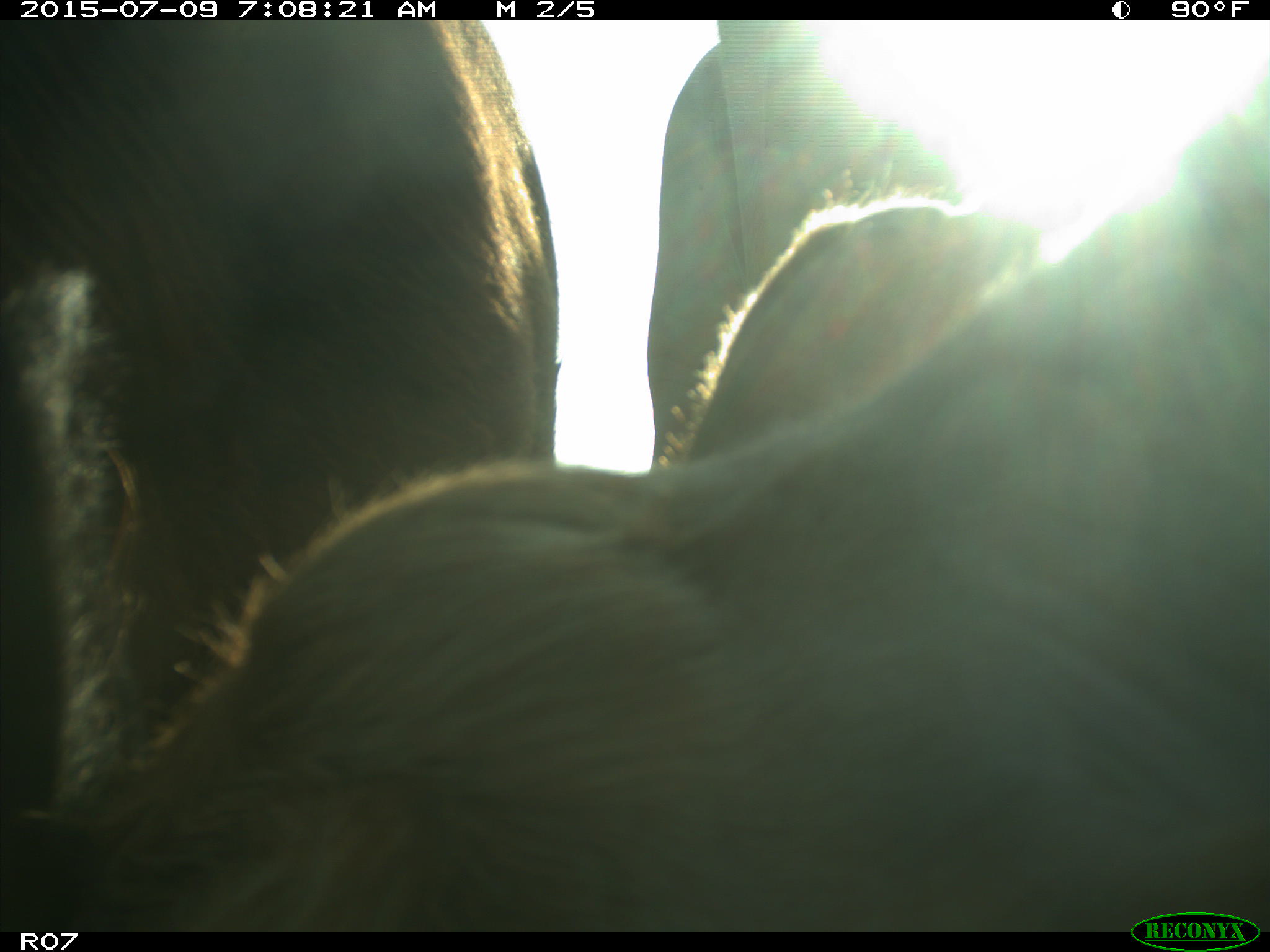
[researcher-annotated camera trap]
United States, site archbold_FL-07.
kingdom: Animalia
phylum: Chordata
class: Mammalia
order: Artiodactyla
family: Bovidae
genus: Bos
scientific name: Bos taurus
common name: domestic cow